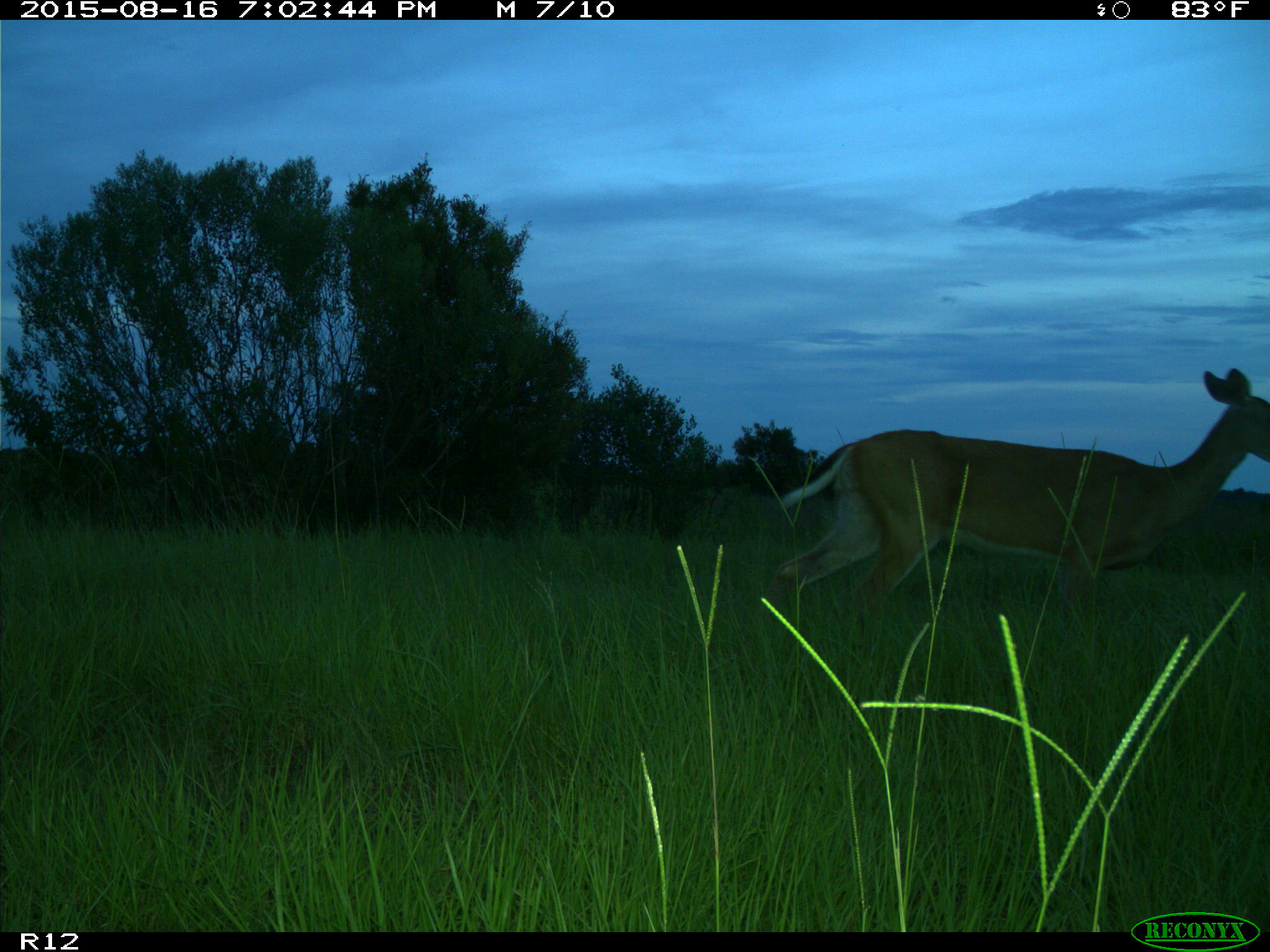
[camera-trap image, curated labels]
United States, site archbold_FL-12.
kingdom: Animalia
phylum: Chordata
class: Mammalia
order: Artiodactyla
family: Cervidae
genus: Odocoileus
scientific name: Odocoileus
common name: deer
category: unidentified deer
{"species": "unidentified deer (deer) (Odocoileus)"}